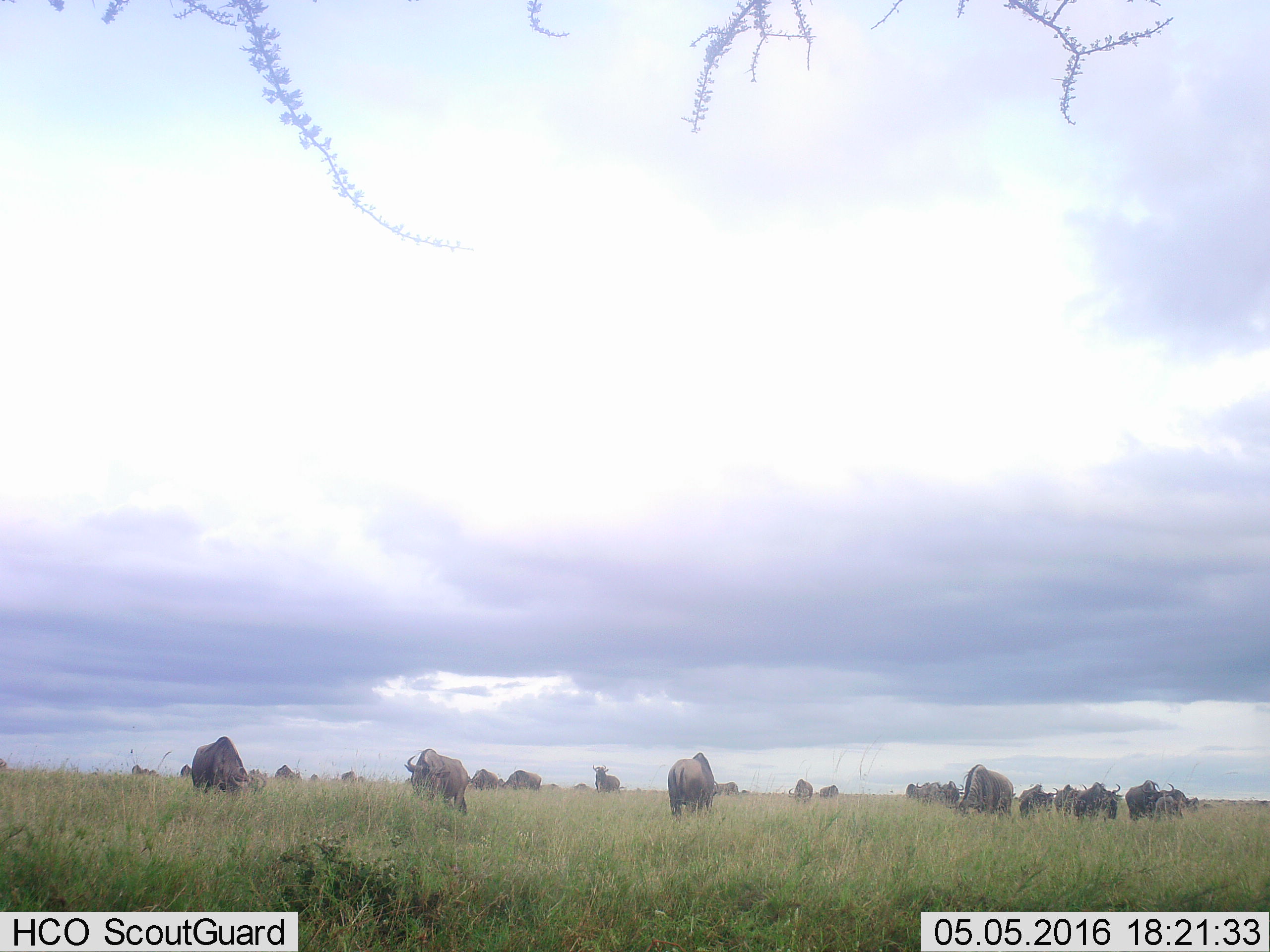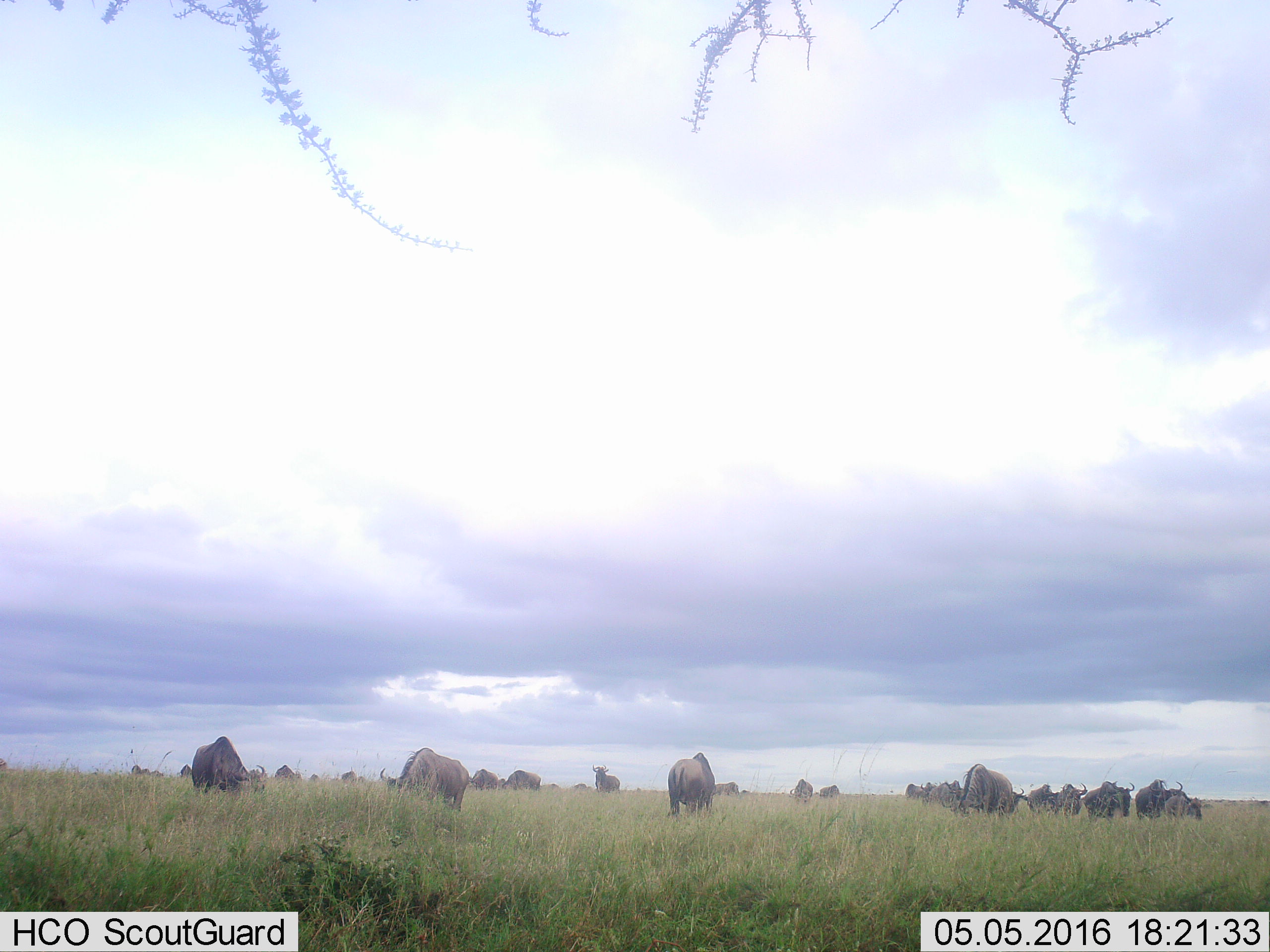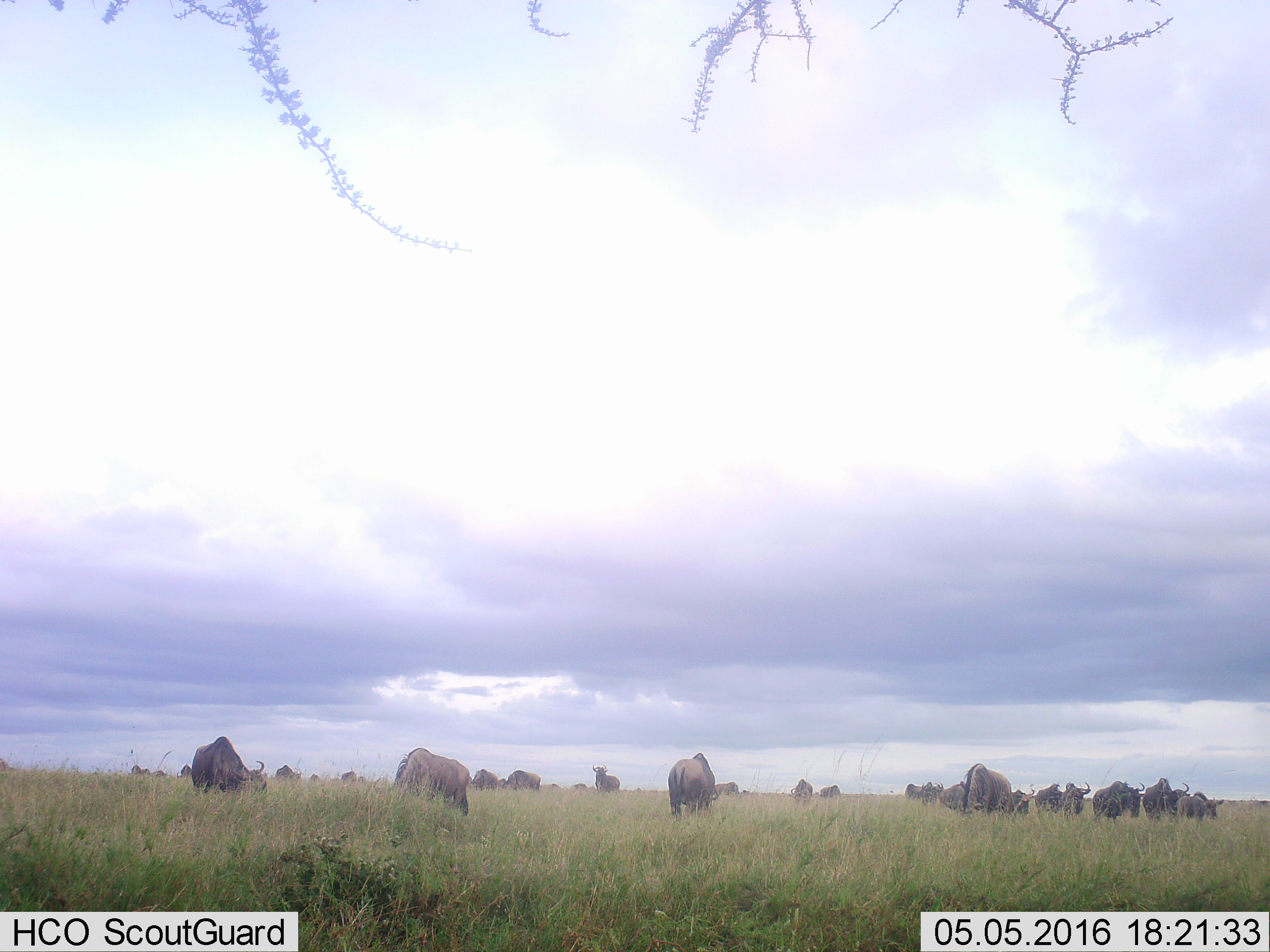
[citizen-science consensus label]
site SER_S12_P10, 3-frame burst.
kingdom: Animalia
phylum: Chordata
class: Mammalia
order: Artiodactyla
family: Bovidae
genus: Connochaetes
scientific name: Connochaetes taurinus taurinus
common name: blue wildebeest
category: wildebeestblue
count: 11-50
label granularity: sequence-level